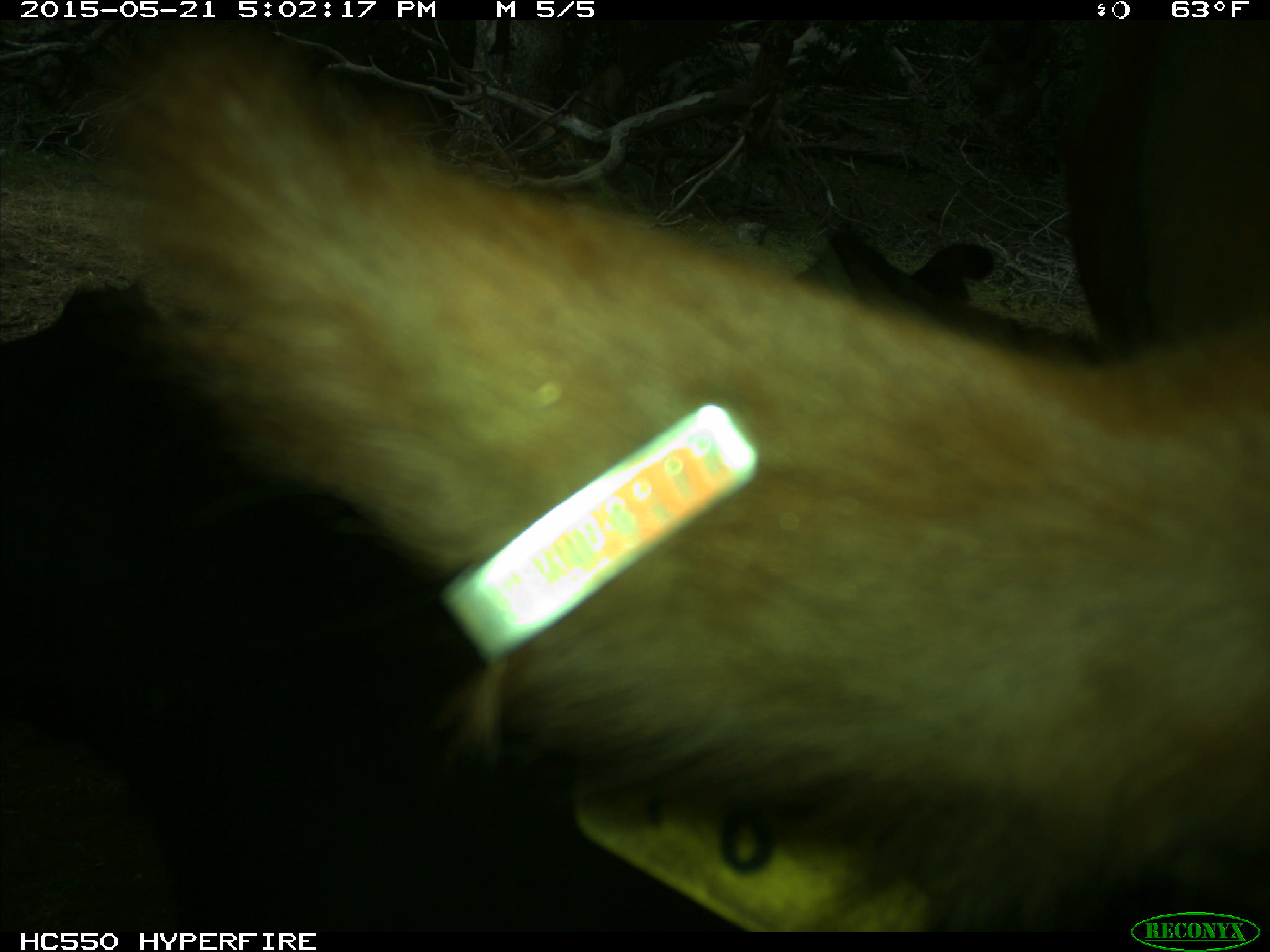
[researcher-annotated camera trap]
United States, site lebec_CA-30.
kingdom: Animalia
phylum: Chordata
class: Mammalia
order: Artiodactyla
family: Bovidae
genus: Bos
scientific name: Bos taurus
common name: domestic cow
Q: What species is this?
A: Bos taurus (domestic cow).